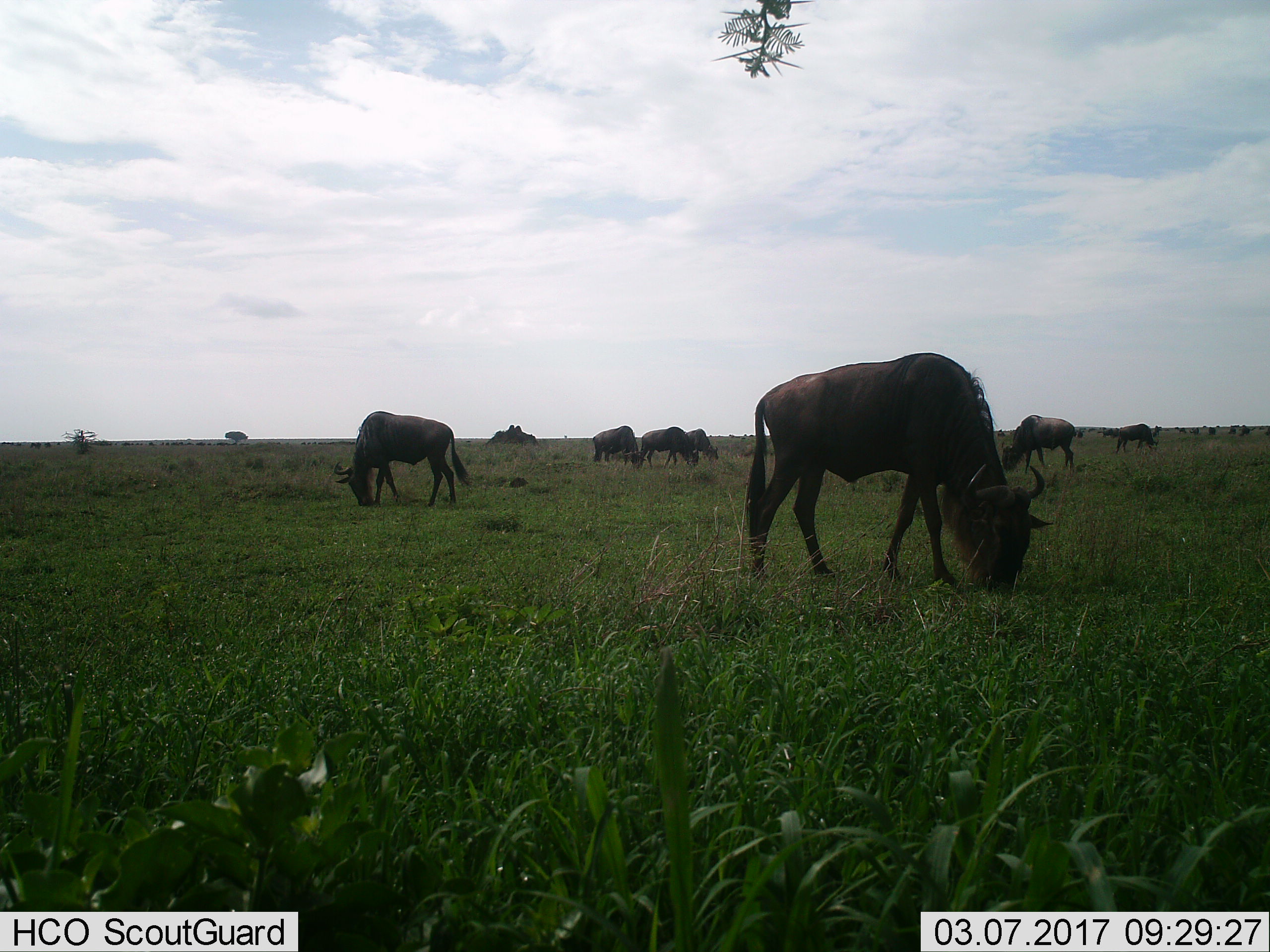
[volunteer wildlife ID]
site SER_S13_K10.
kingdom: Animalia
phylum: Chordata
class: Mammalia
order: Artiodactyla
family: Bovidae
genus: Connochaetes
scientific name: Connochaetes taurinus taurinus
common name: blue wildebeest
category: wildebeestblue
Wildebeestblue (blue wildebeest) (Connochaetes taurinus taurinus), count 11-50. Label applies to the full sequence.